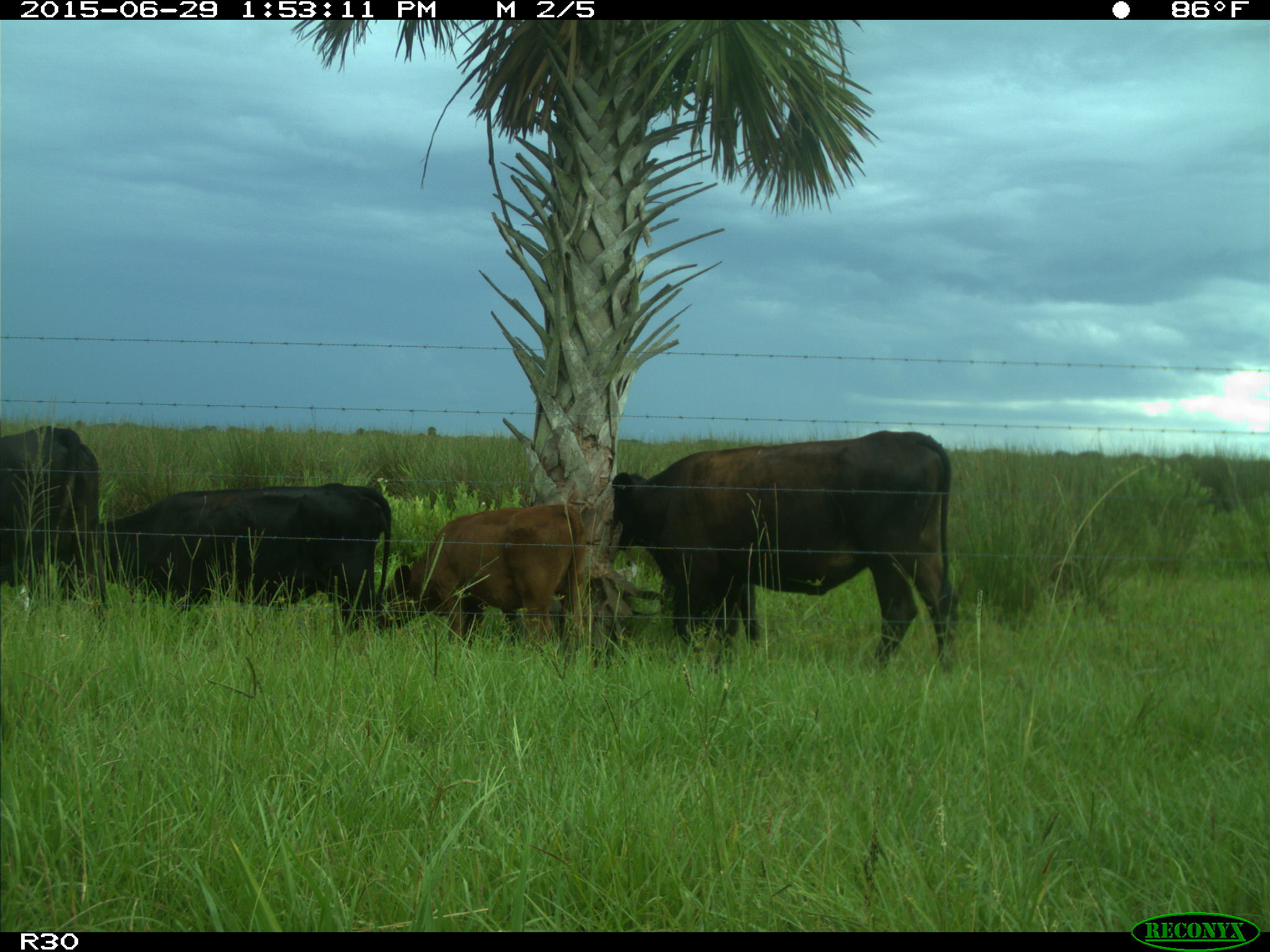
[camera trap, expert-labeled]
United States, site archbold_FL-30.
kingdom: Animalia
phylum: Chordata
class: Mammalia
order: Artiodactyla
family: Bovidae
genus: Bos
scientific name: Bos taurus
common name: domestic cow